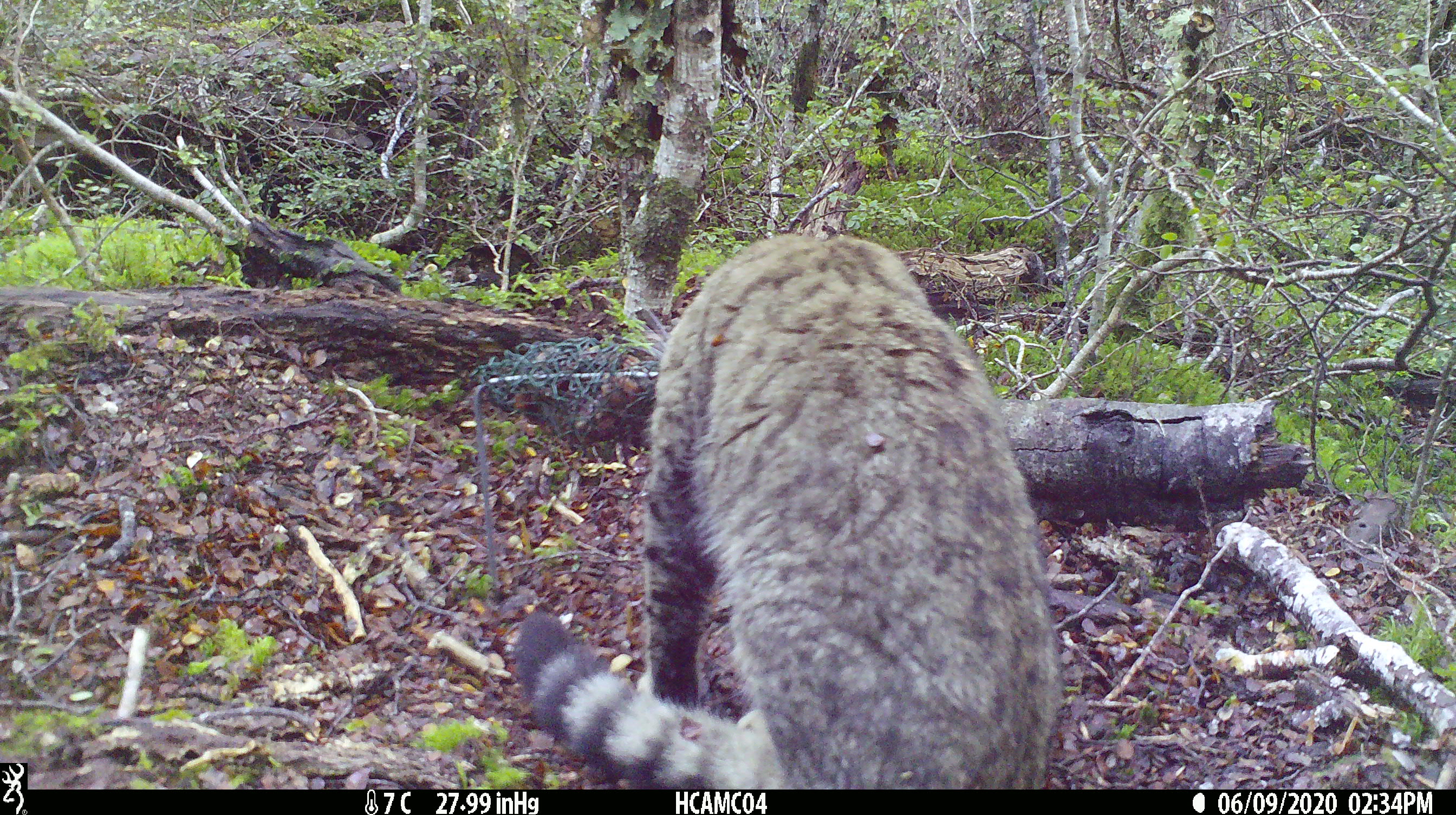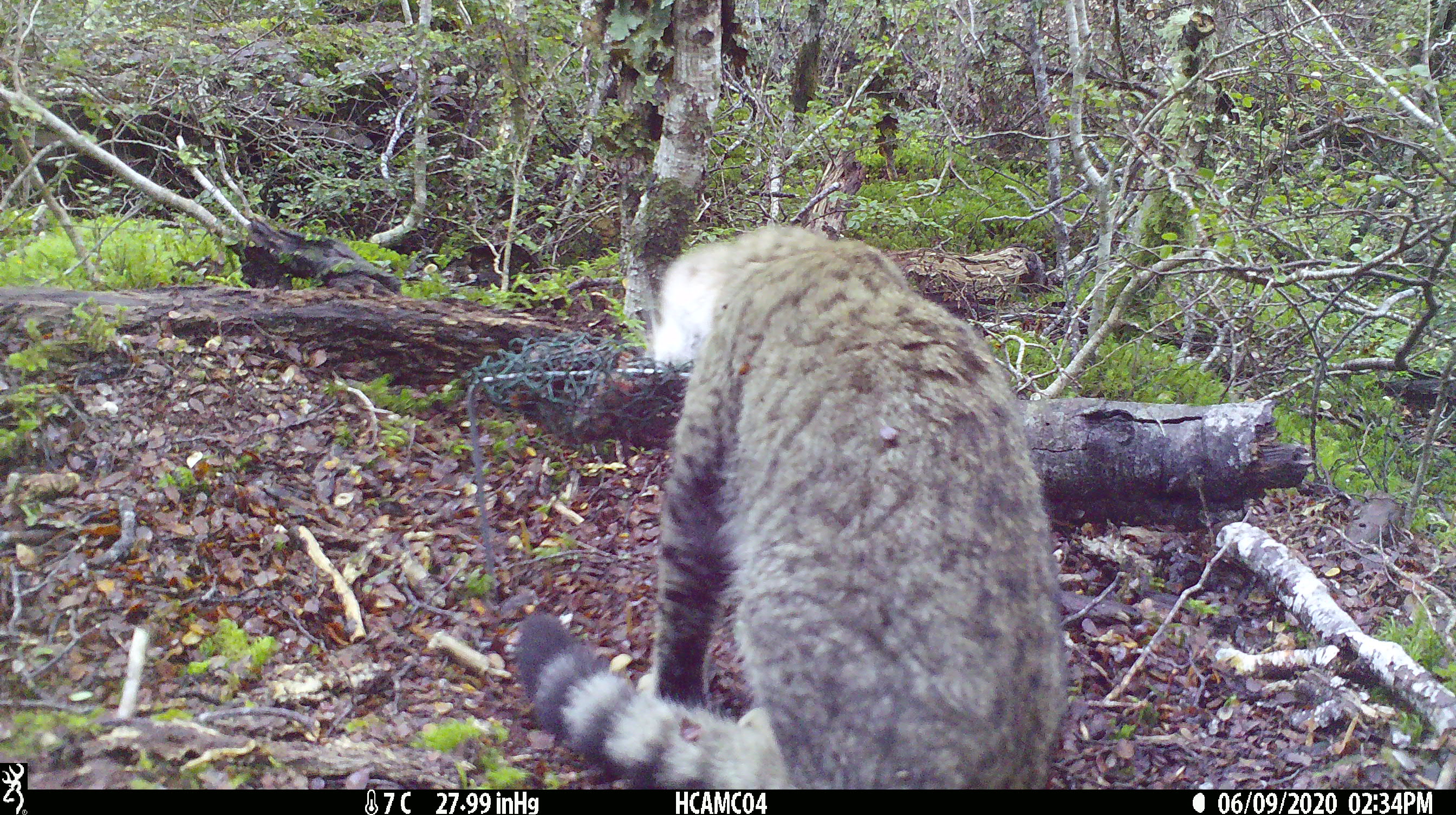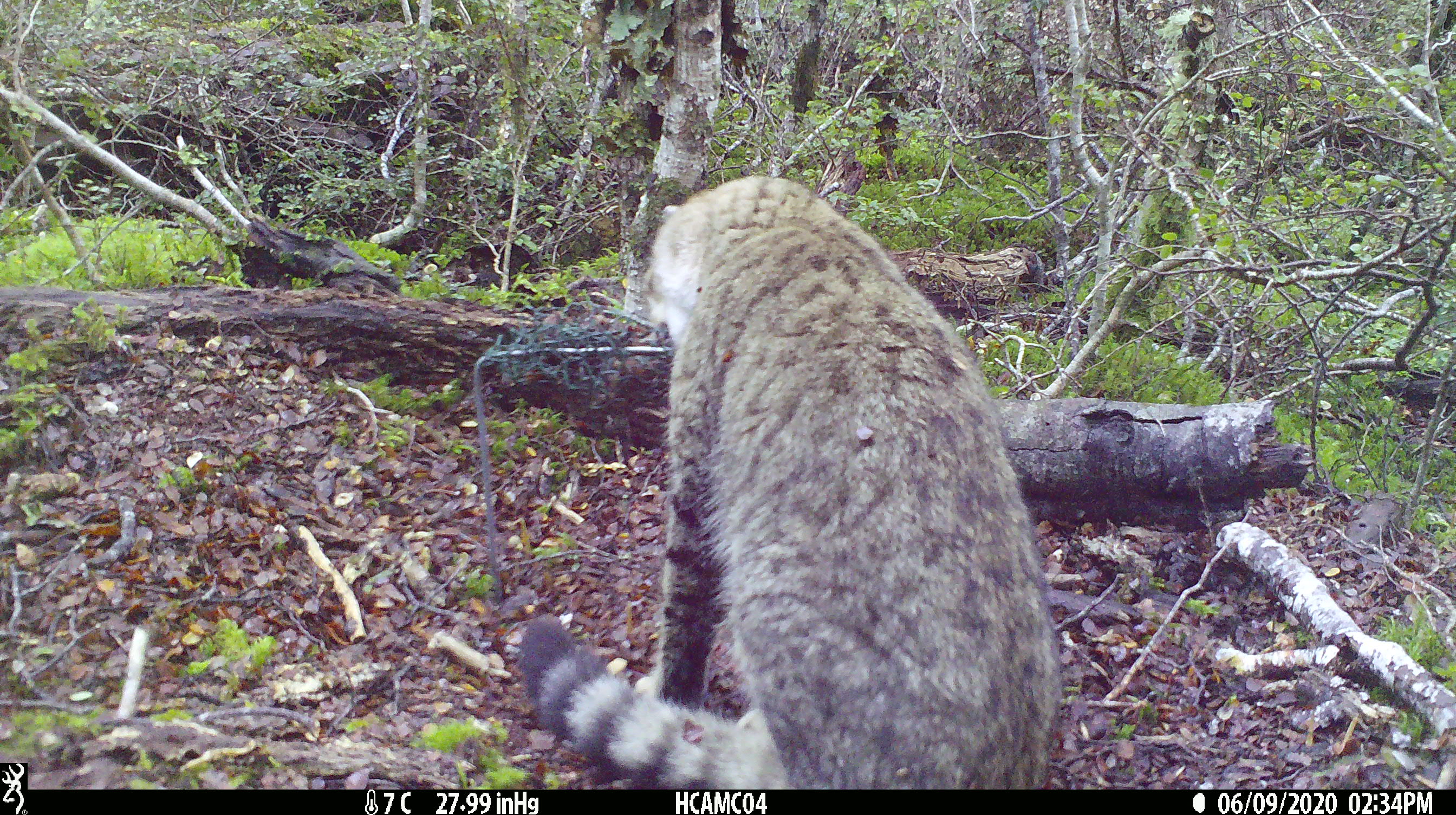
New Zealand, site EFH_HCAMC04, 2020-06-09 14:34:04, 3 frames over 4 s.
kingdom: Animalia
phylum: Chordata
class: Mammalia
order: Carnivora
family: Felidae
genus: Felis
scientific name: Felis catus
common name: domestic cat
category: cat